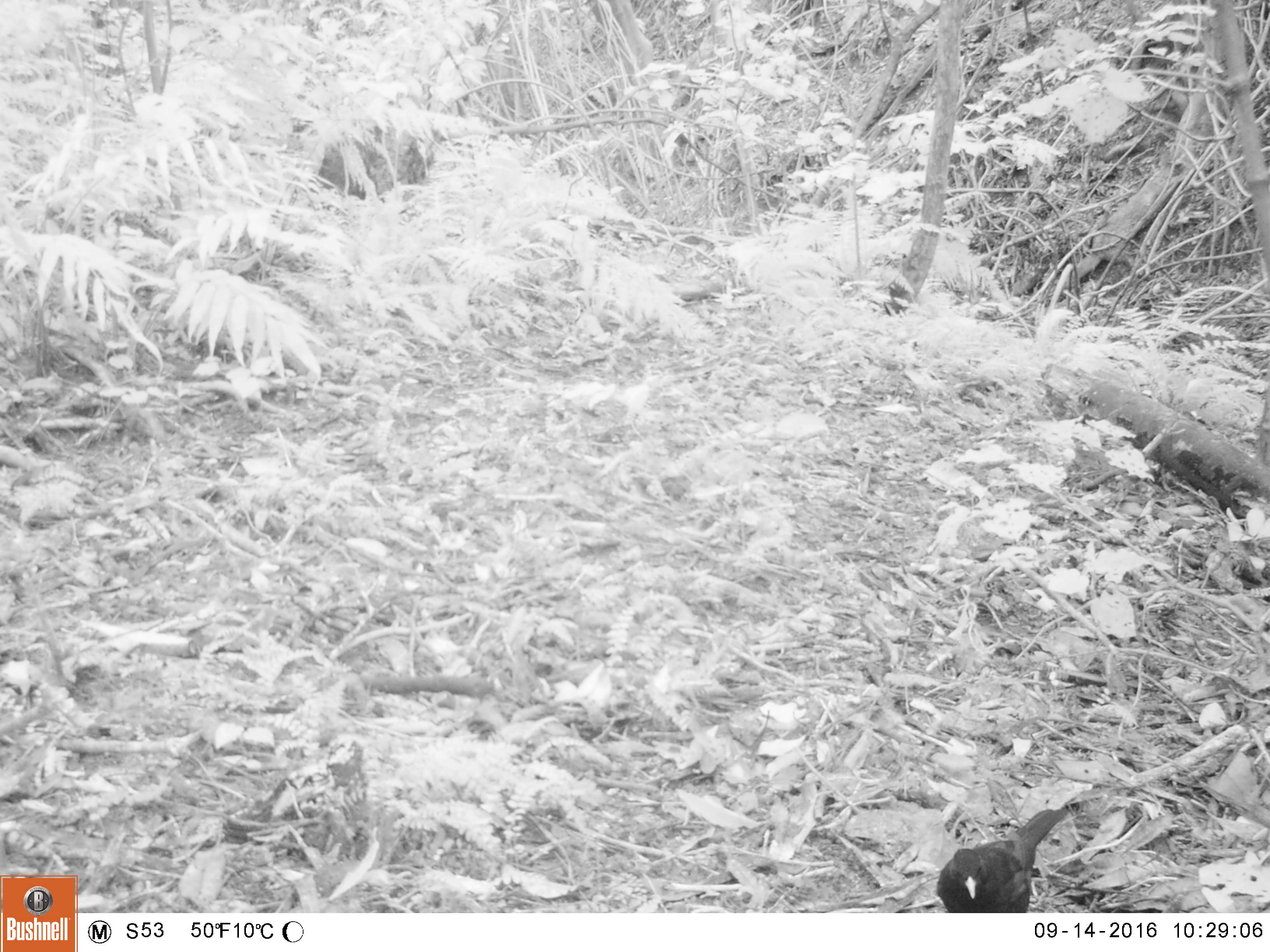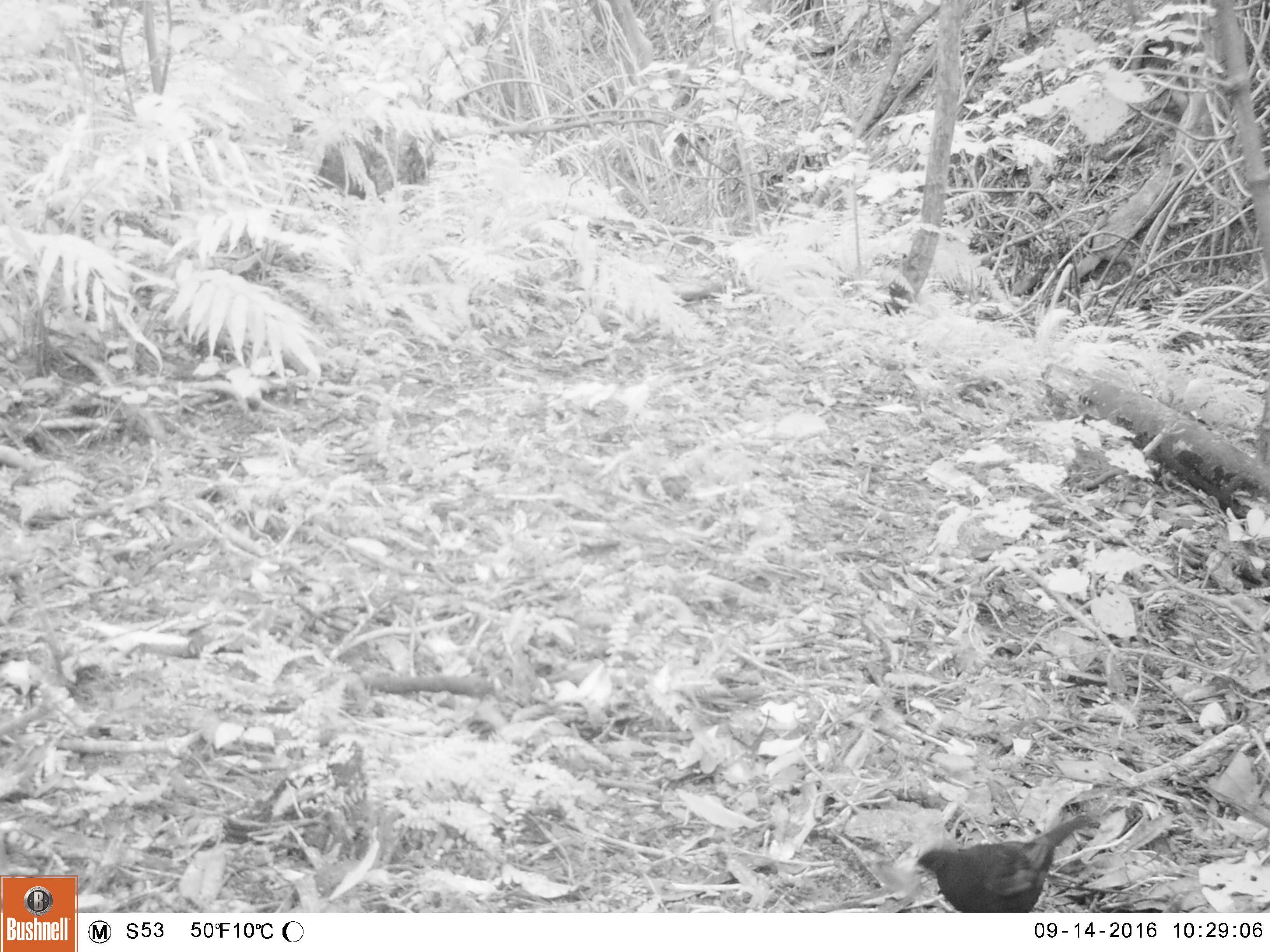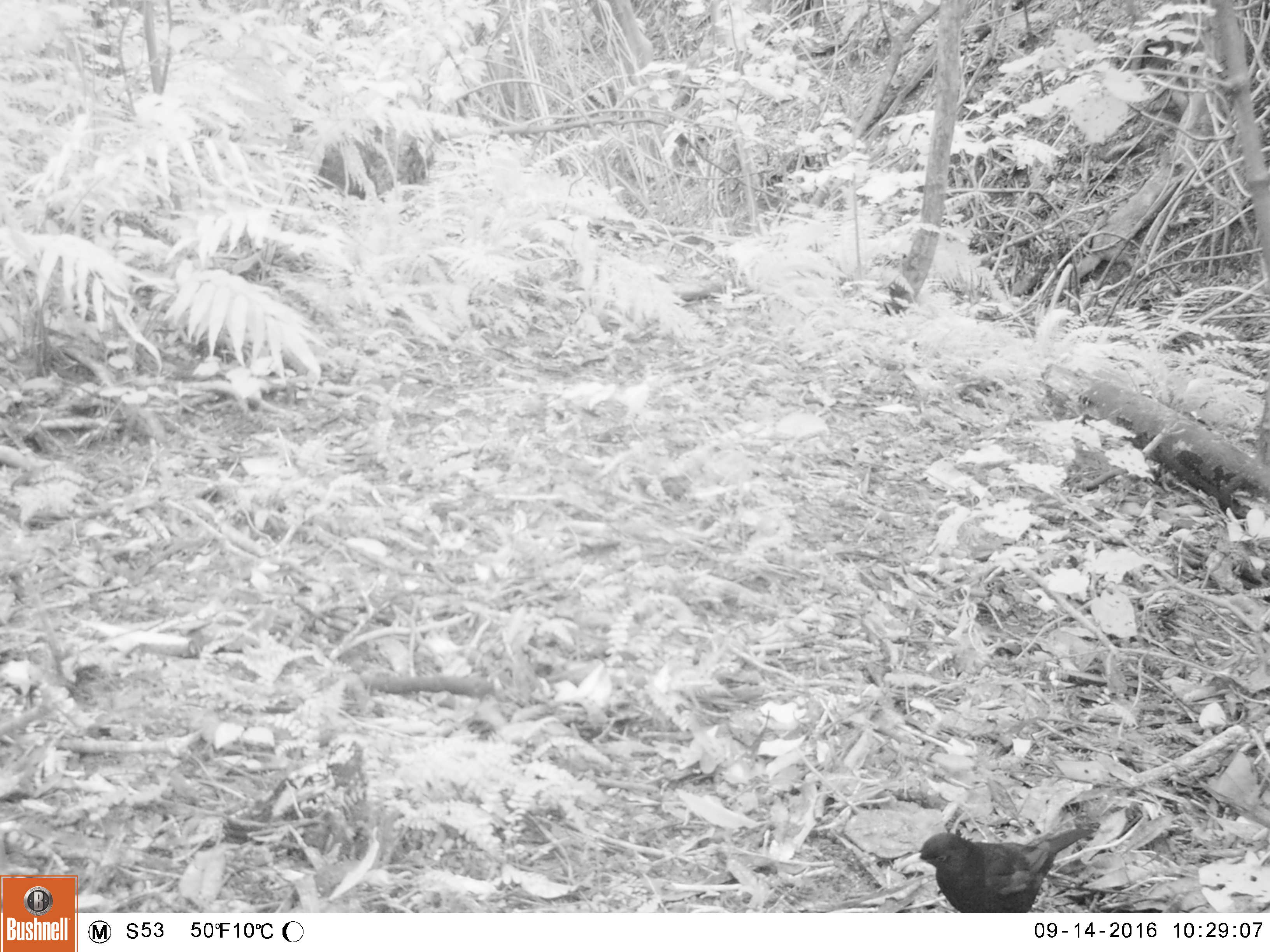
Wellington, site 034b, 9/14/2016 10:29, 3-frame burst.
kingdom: Animalia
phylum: Chordata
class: Aves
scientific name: Aves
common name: bird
Bird (Aves).